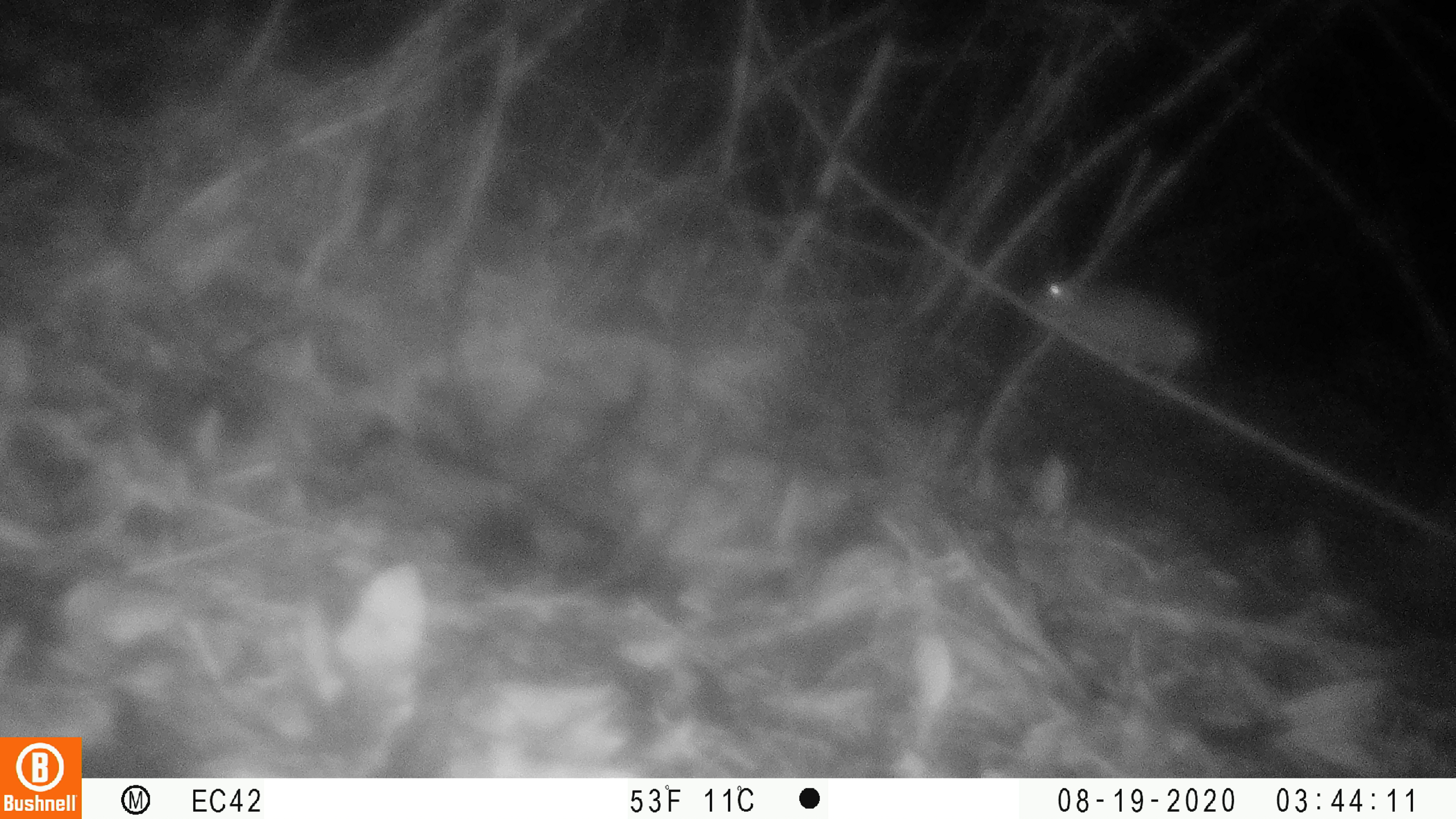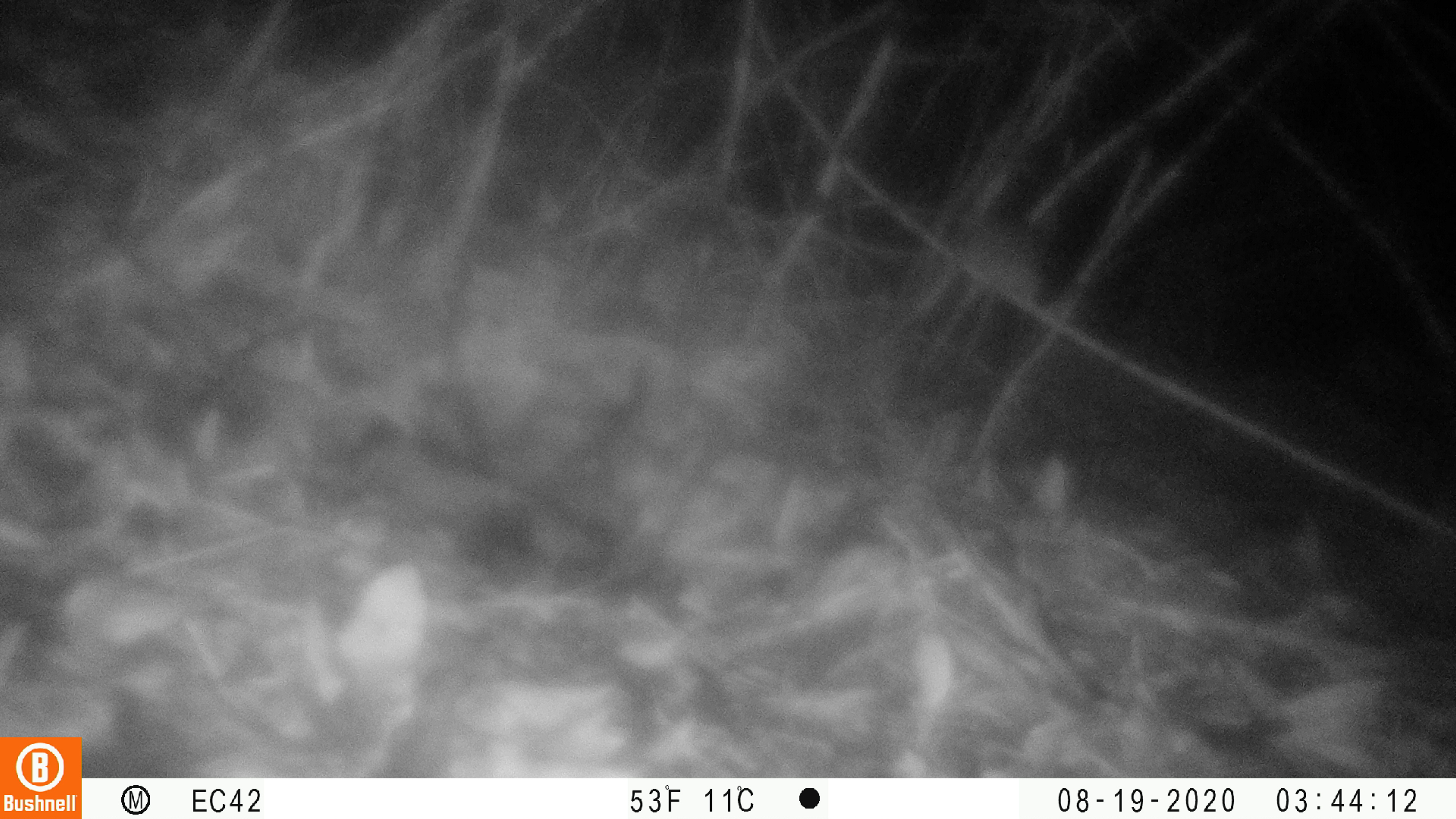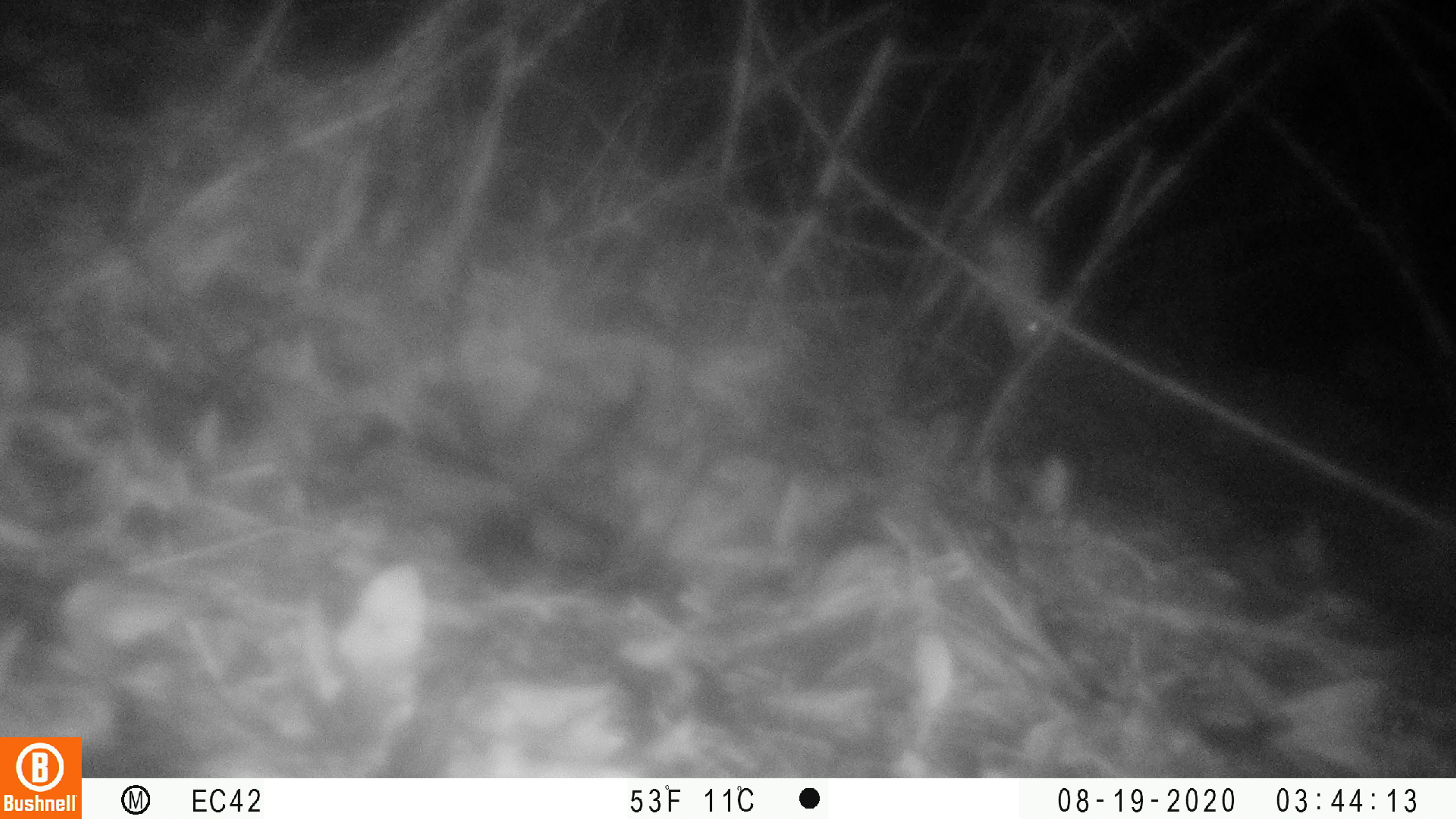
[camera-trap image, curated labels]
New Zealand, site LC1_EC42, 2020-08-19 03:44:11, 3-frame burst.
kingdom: Animalia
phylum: Chordata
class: Mammalia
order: Rodentia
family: Muridae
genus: Rattus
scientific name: Rattus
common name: rat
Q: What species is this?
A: Rat (Rattus).